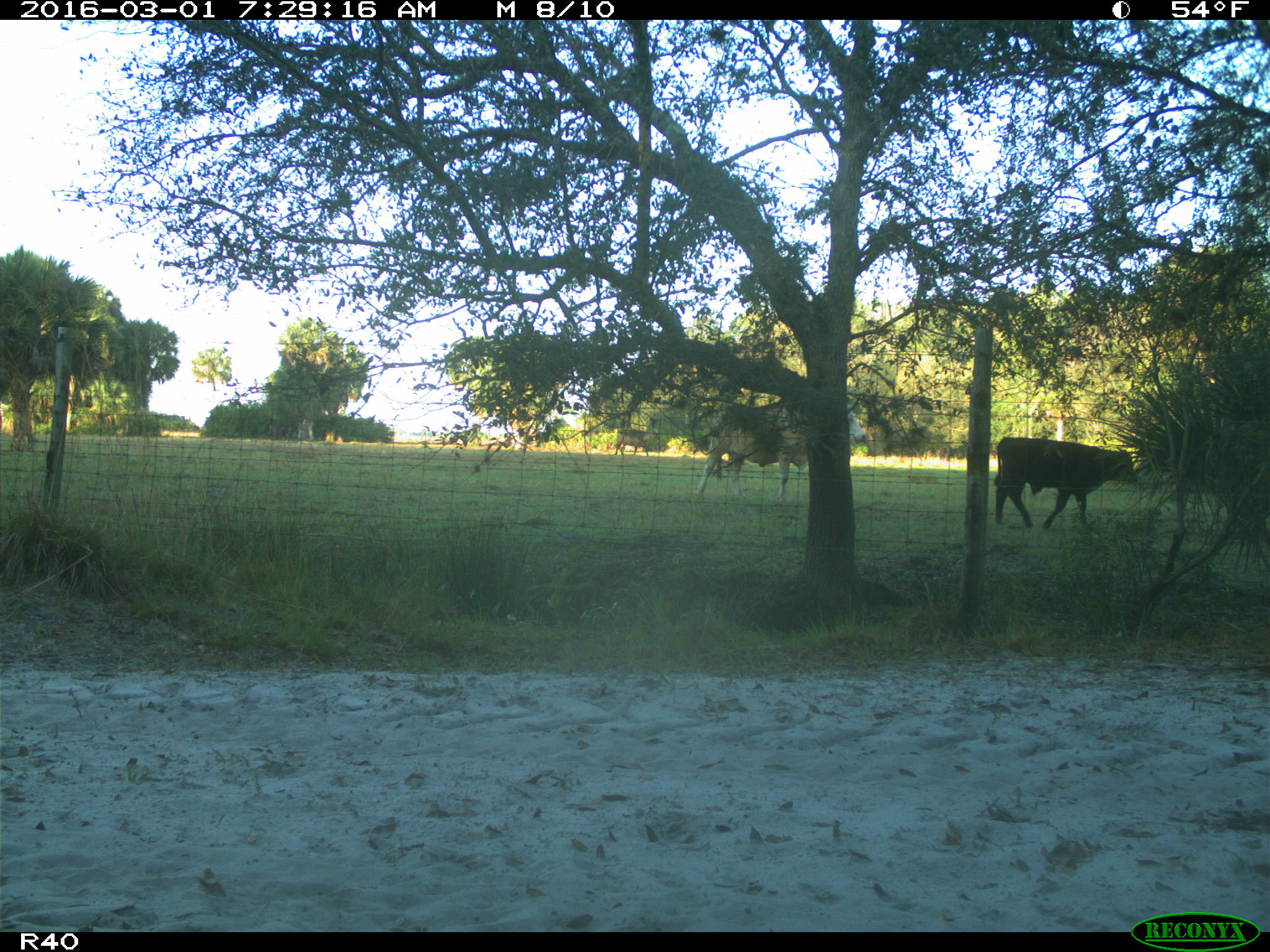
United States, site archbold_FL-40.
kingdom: Animalia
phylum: Chordata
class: Mammalia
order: Artiodactyla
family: Bovidae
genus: Bos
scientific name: Bos taurus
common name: domestic cow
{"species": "Bos taurus (domestic cow)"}